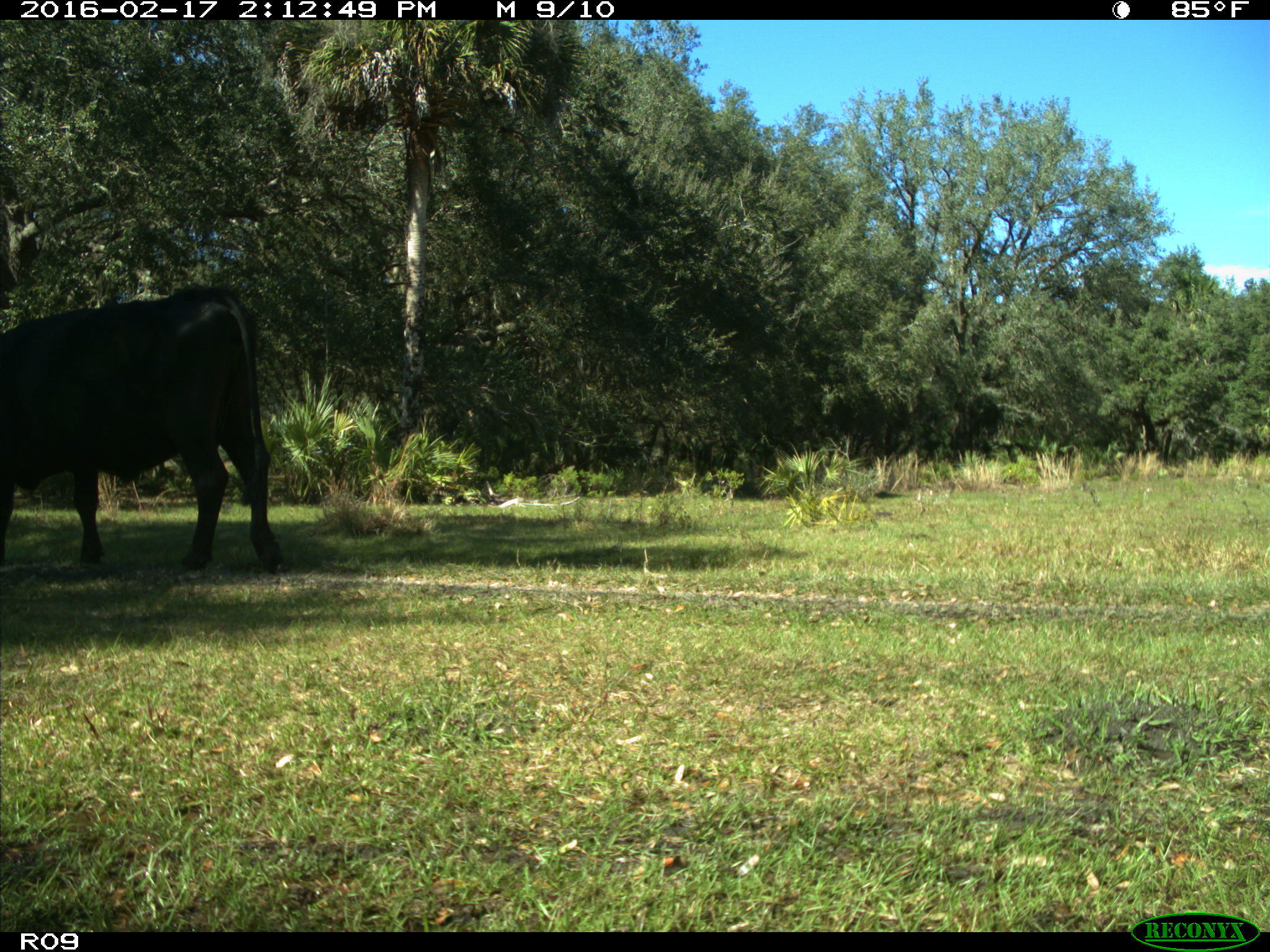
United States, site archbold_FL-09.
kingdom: Animalia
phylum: Chordata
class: Mammalia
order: Artiodactyla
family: Bovidae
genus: Bos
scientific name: Bos taurus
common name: domestic cow